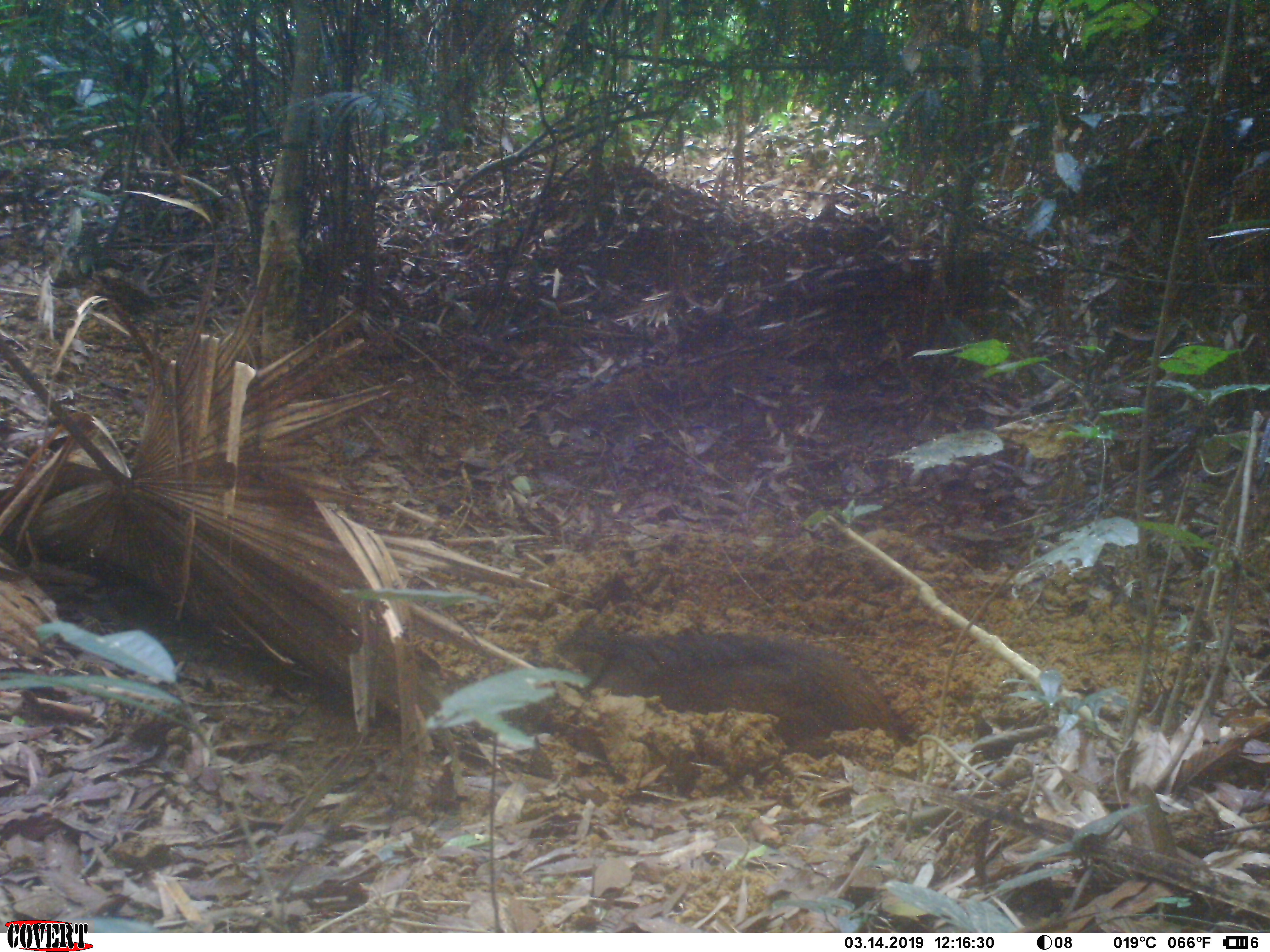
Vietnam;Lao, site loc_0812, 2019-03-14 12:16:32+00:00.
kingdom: Animalia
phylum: Chordata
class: Mammalia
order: Artiodactyla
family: Suidae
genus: Sus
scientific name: Sus scrofa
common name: eurasian wild pig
Eurasian wild pig (Sus scrofa). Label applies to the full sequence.